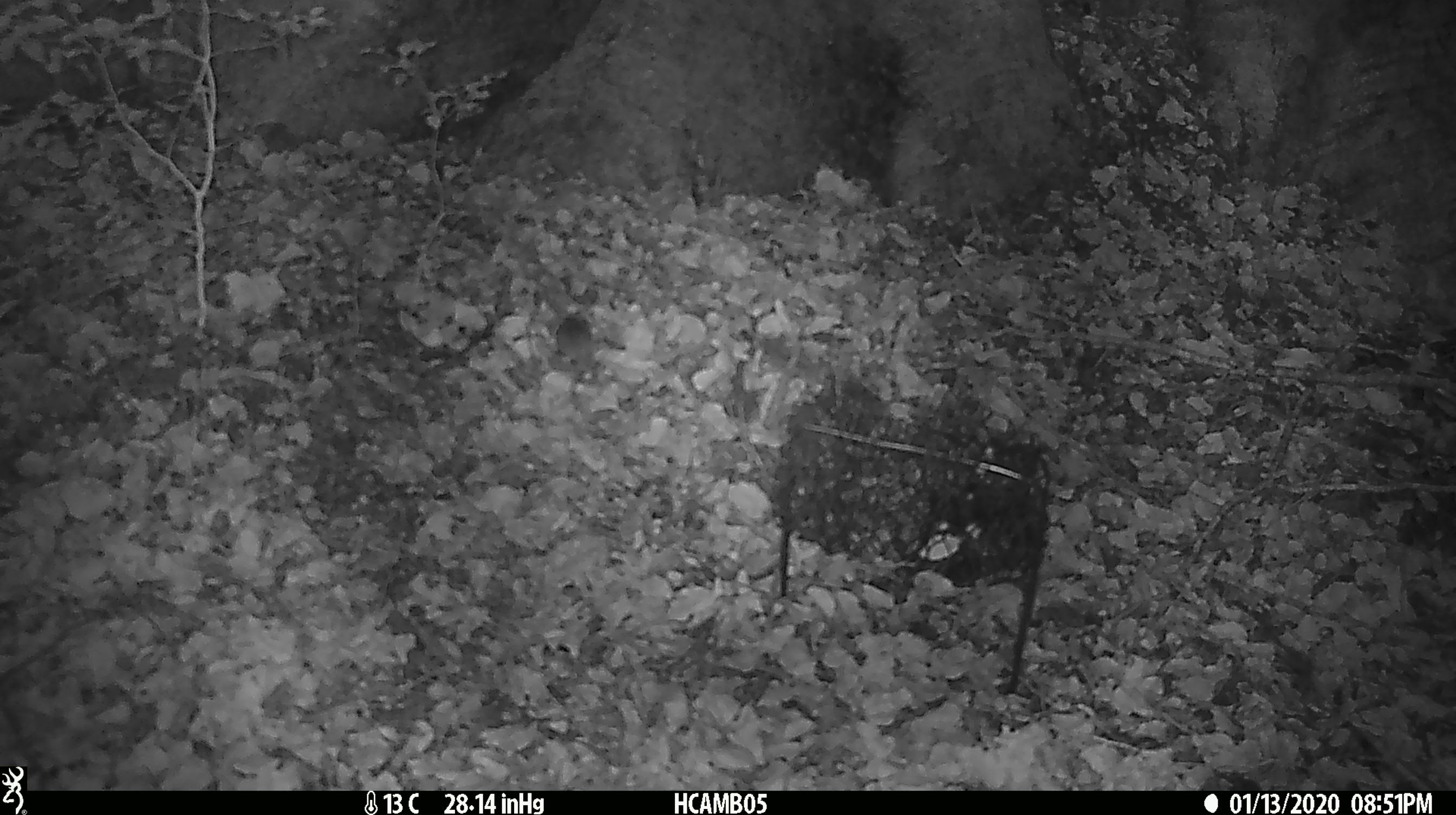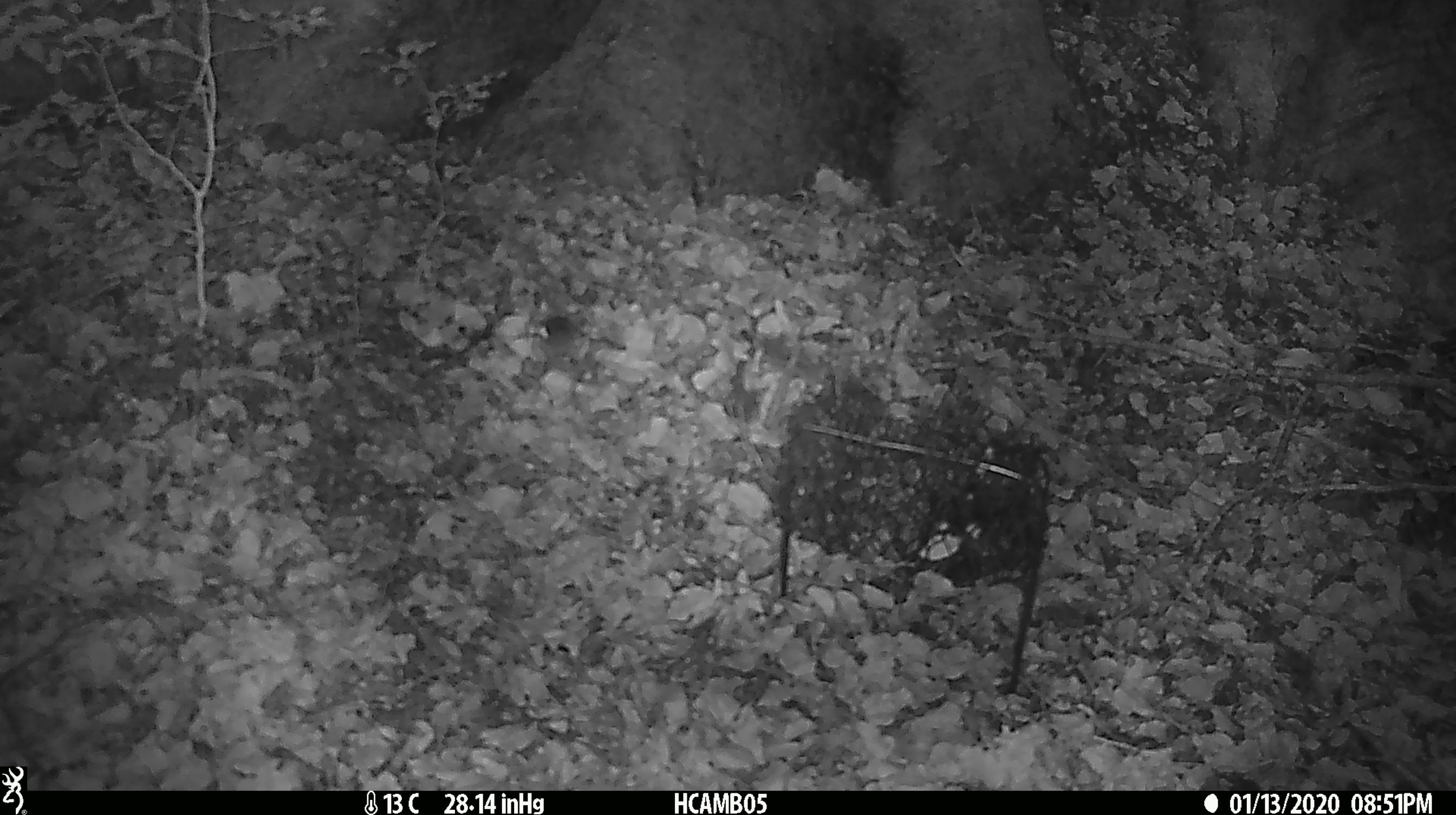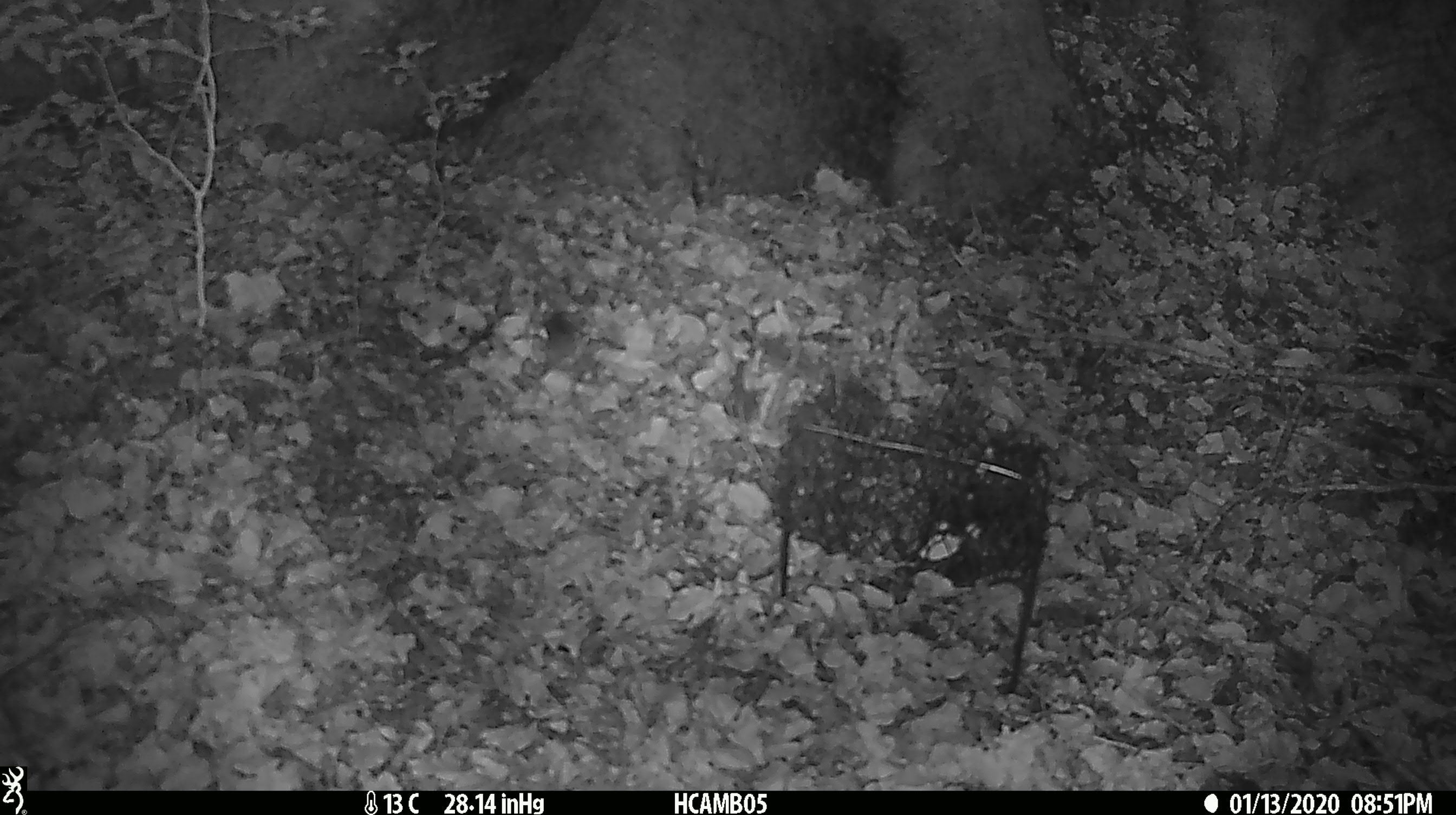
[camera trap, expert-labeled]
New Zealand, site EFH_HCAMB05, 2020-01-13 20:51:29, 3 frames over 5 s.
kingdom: Animalia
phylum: Chordata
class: Mammalia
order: Rodentia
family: Muridae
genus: Mus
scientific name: Mus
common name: mouse